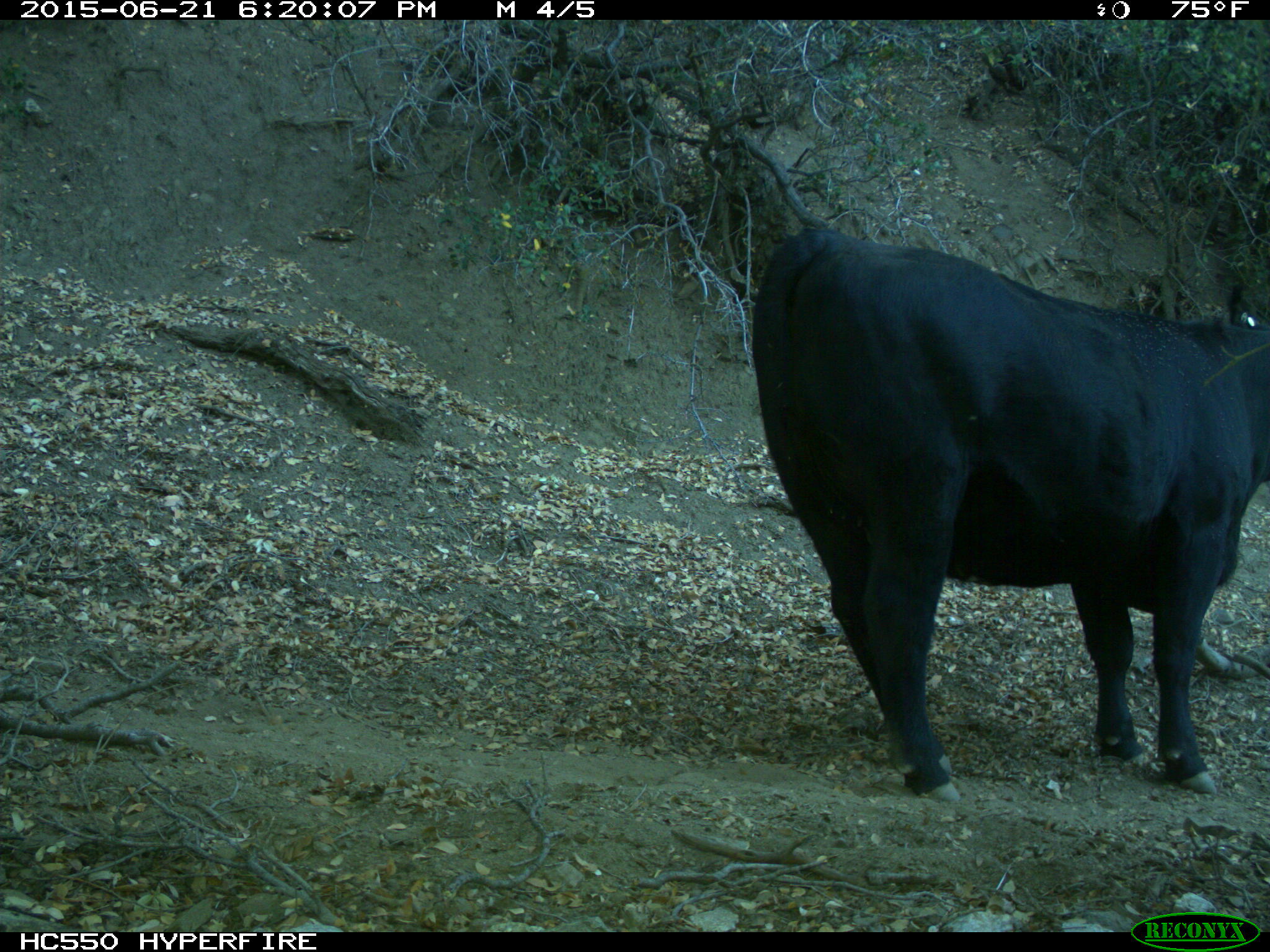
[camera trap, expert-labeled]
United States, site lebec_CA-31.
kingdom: Animalia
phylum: Chordata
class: Mammalia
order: Artiodactyla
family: Bovidae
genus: Bos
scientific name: Bos taurus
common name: domestic cow